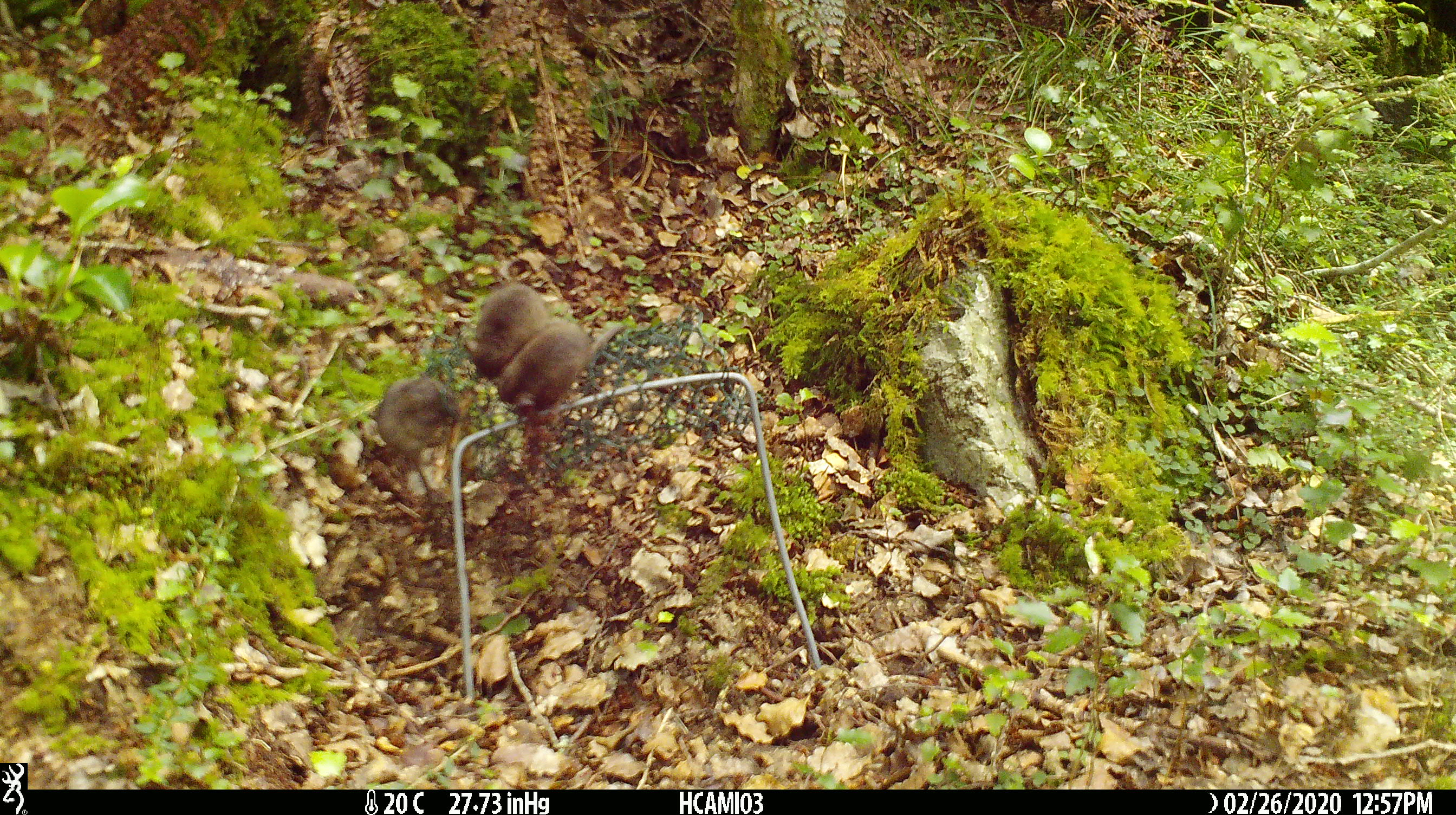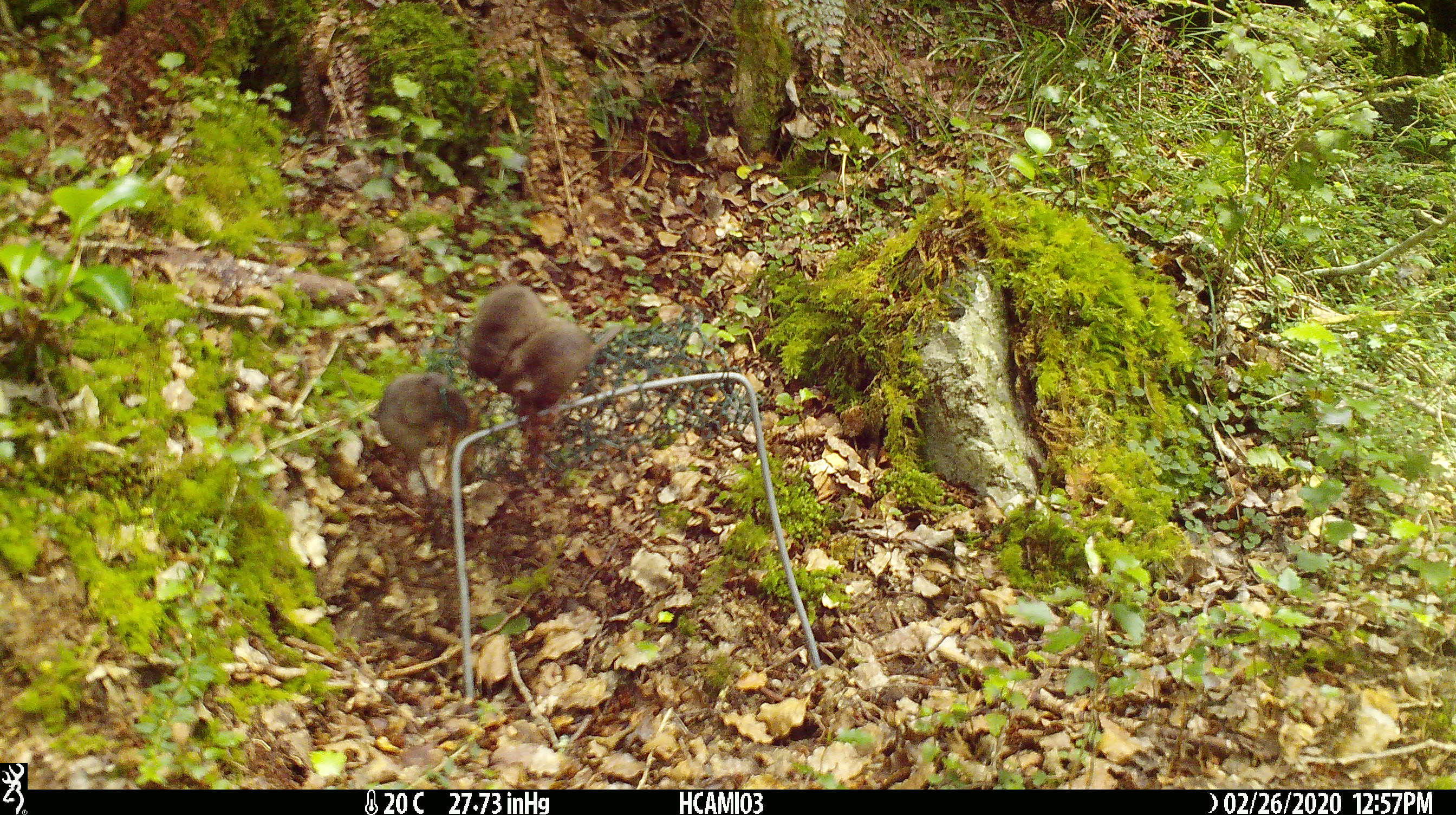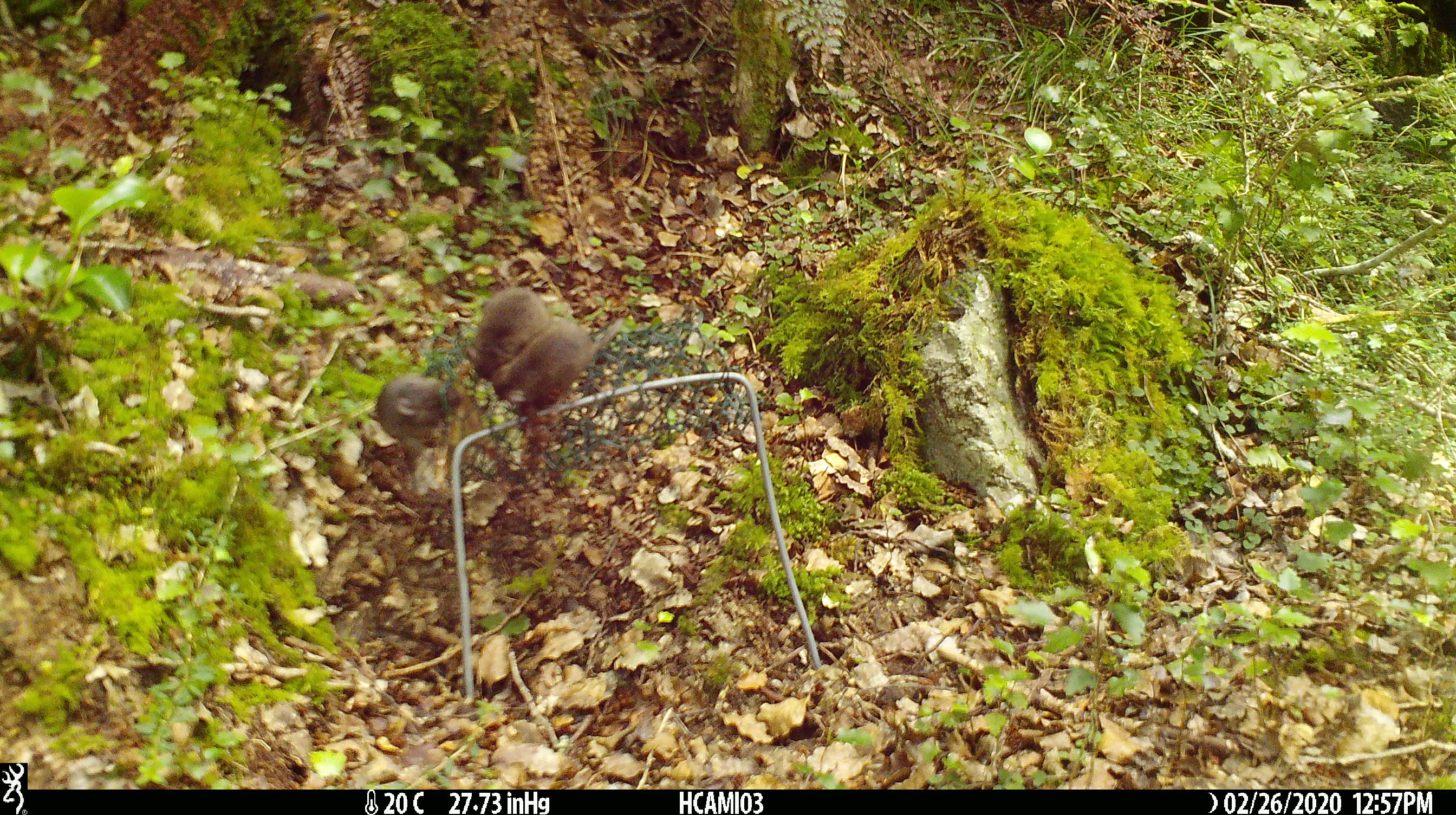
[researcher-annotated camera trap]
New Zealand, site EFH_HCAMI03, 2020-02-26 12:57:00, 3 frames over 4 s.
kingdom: Animalia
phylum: Chordata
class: Mammalia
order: Rodentia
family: Muridae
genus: Mus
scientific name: Mus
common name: mouse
Mouse (Mus).